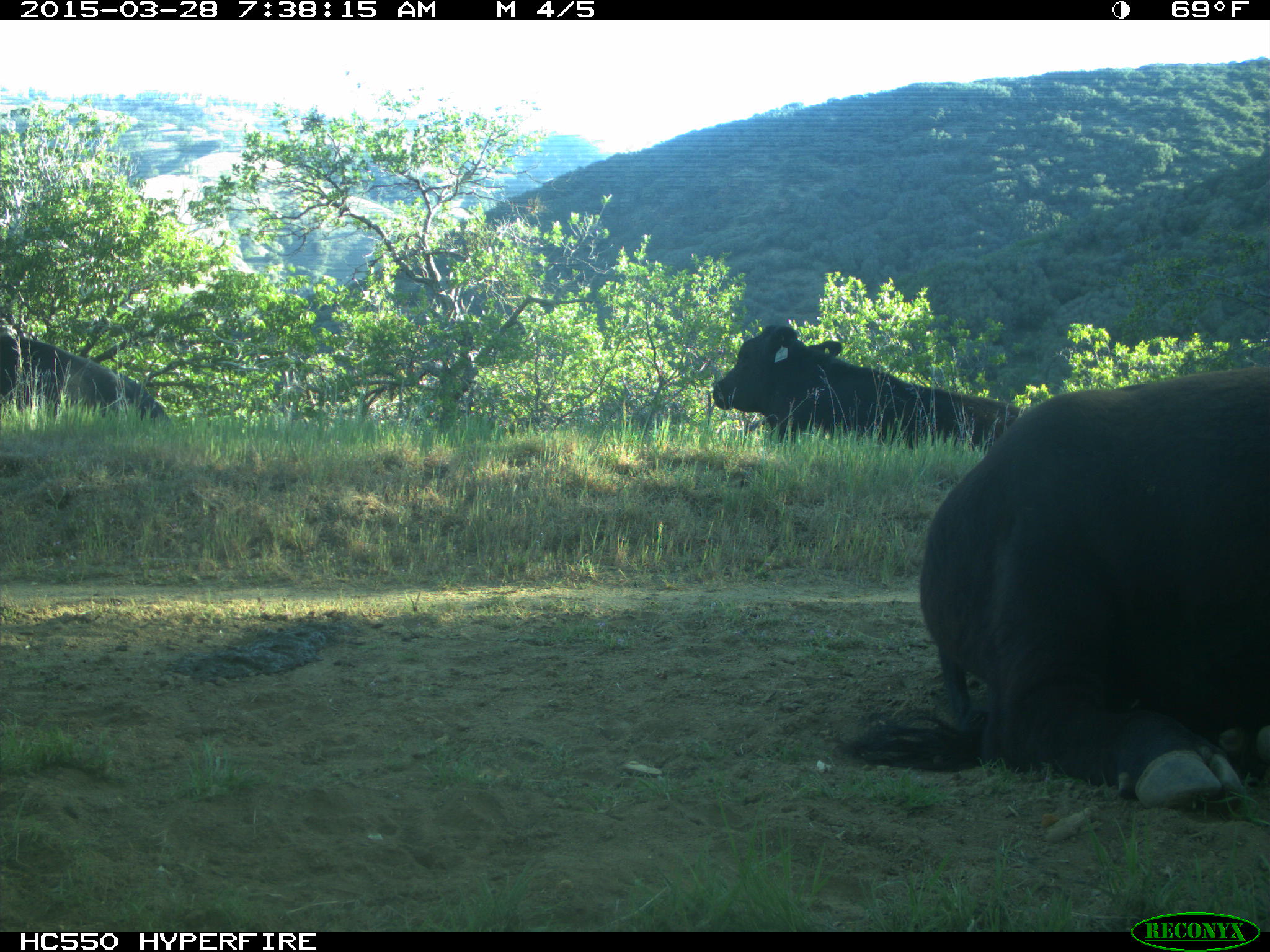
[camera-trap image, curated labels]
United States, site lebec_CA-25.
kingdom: Animalia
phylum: Chordata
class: Mammalia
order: Artiodactyla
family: Bovidae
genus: Bos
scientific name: Bos taurus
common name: domestic cow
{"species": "Bos taurus (domestic cow)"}